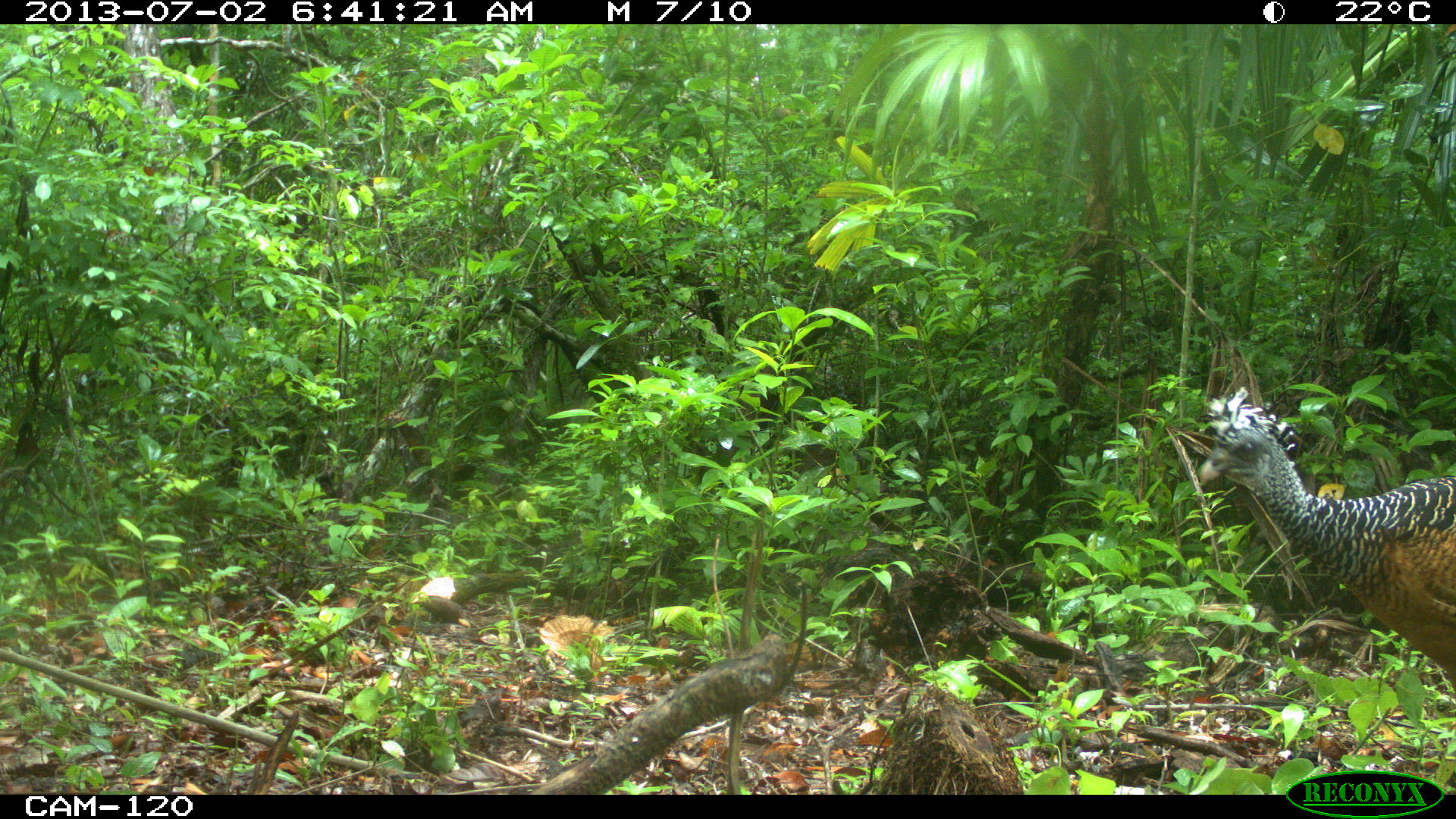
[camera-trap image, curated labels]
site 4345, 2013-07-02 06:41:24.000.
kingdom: Animalia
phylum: Chordata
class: Aves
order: Galliformes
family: Cracidae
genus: Crax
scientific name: Crax rubra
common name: great curassow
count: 2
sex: female